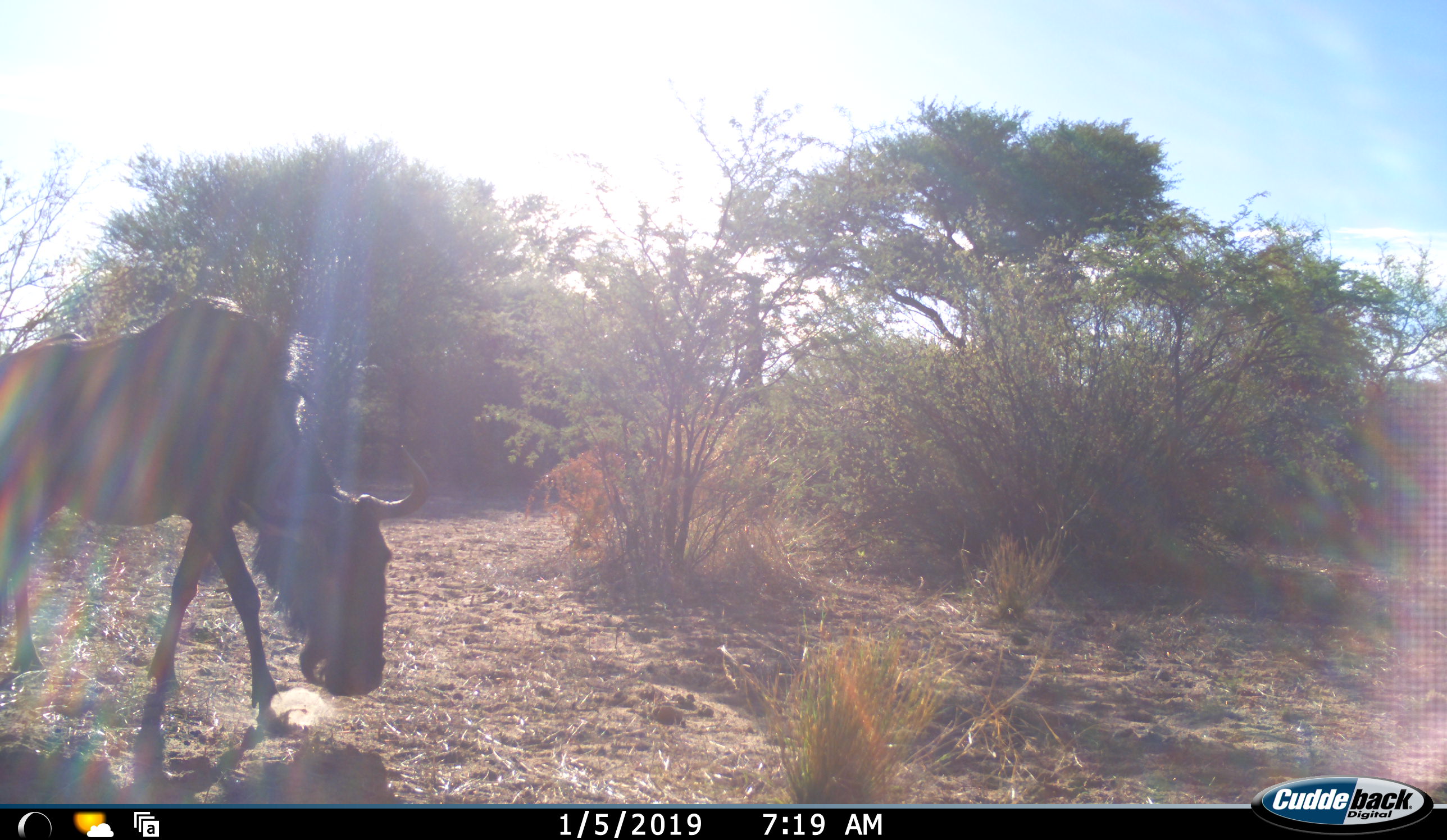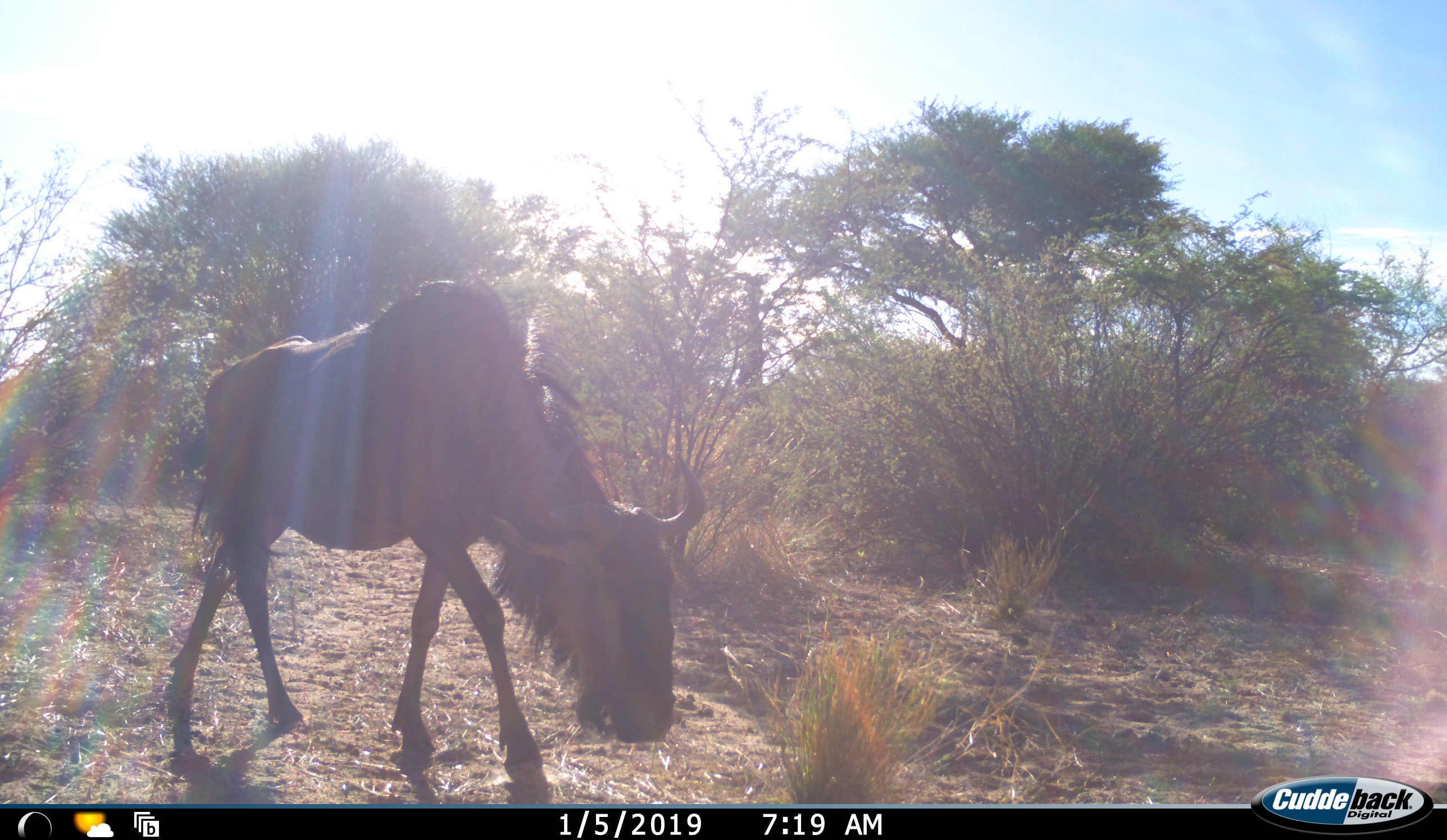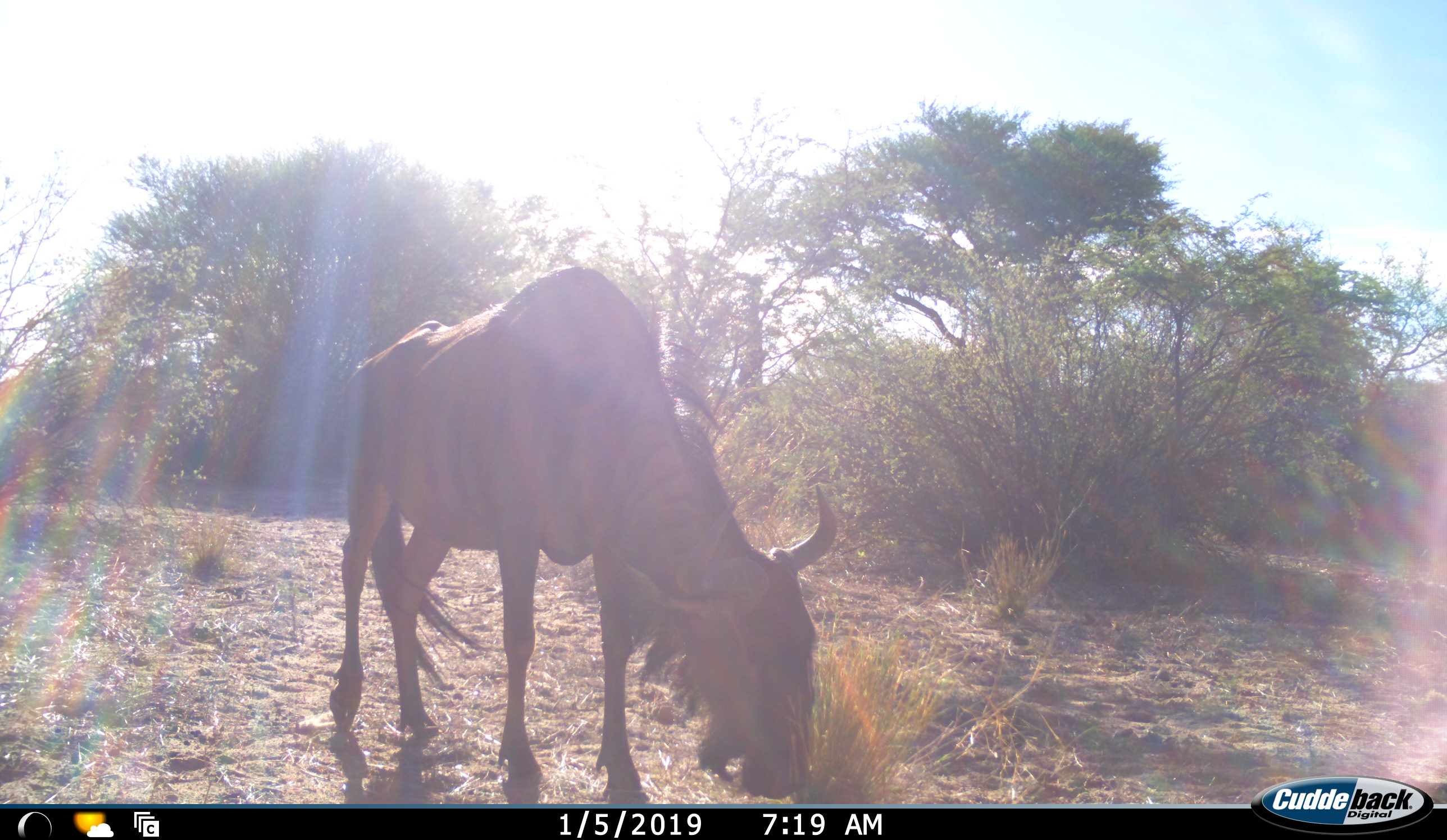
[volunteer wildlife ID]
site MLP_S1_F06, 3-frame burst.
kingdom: Animalia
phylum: Chordata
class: Mammalia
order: Artiodactyla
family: Bovidae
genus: Connochaetes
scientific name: Connochaetes taurinus taurinus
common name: blue wildebeest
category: wildebeestblue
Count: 1.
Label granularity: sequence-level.